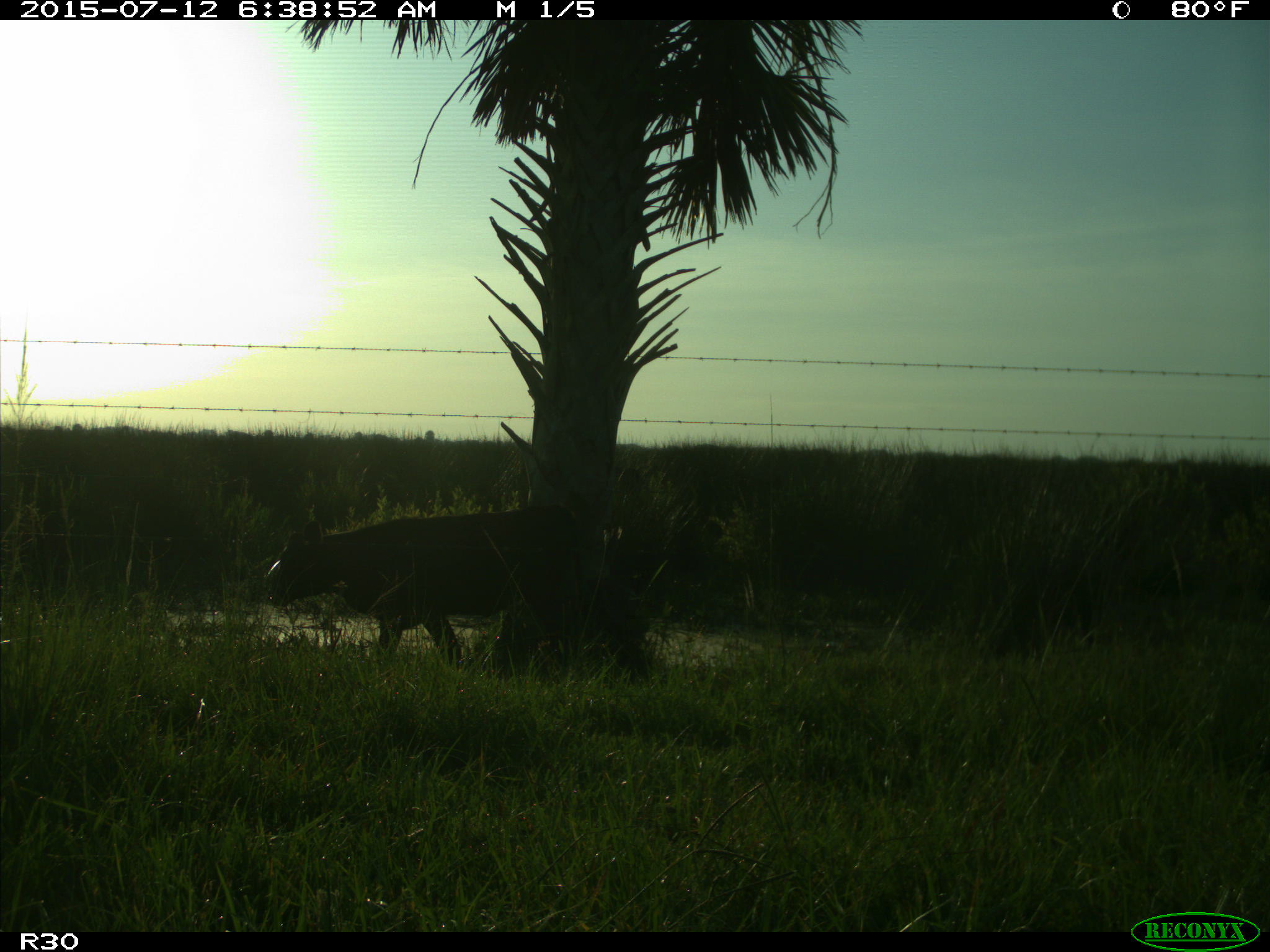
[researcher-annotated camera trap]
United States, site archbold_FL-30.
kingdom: Animalia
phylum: Chordata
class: Mammalia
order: Artiodactyla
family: Bovidae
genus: Bos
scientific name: Bos taurus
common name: domestic cow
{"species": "Bos taurus (domestic cow)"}